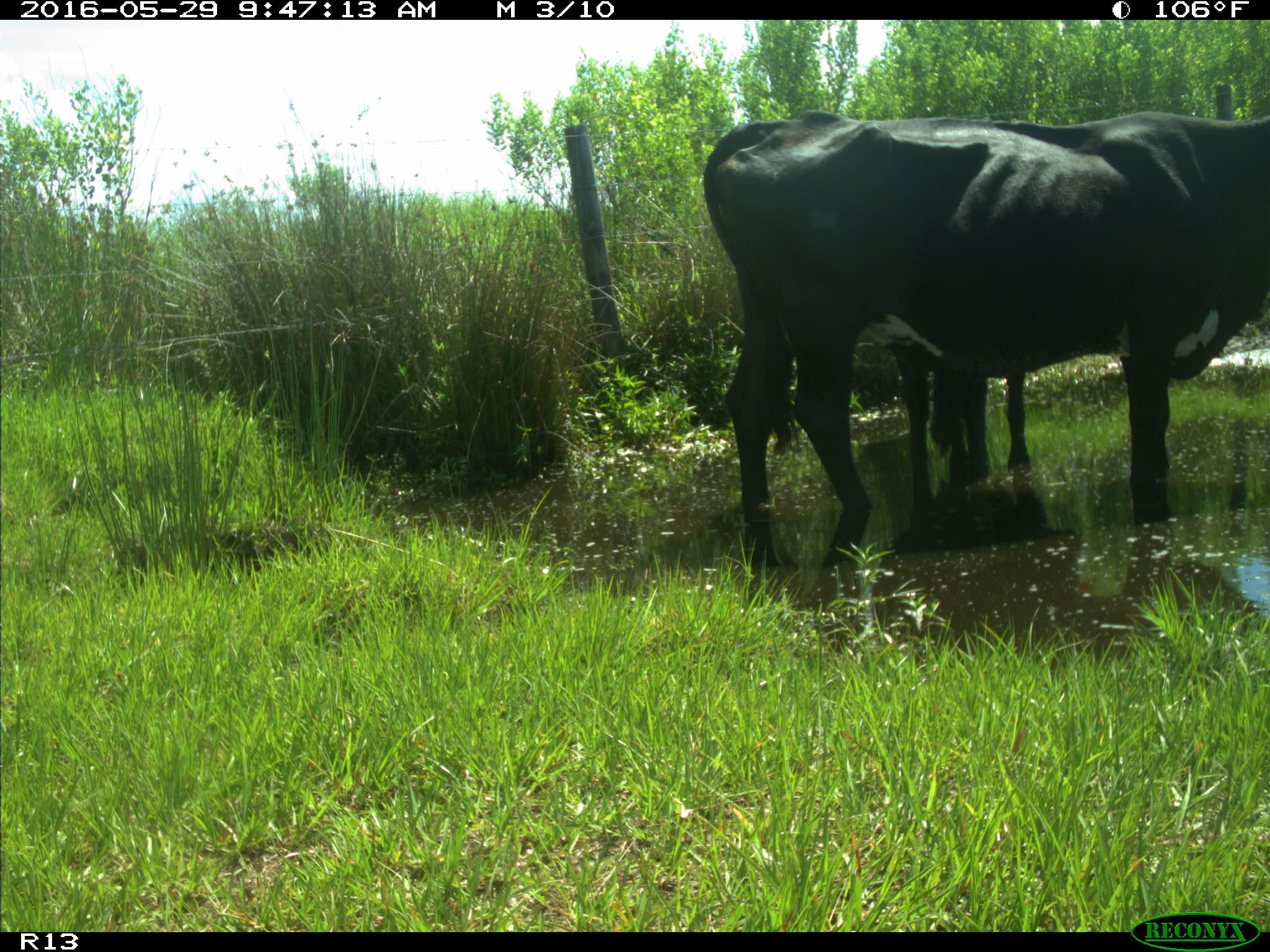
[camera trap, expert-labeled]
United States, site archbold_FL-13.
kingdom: Animalia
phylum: Chordata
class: Mammalia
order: Artiodactyla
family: Bovidae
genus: Bos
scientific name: Bos taurus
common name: domestic cow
Bos taurus (domestic cow).